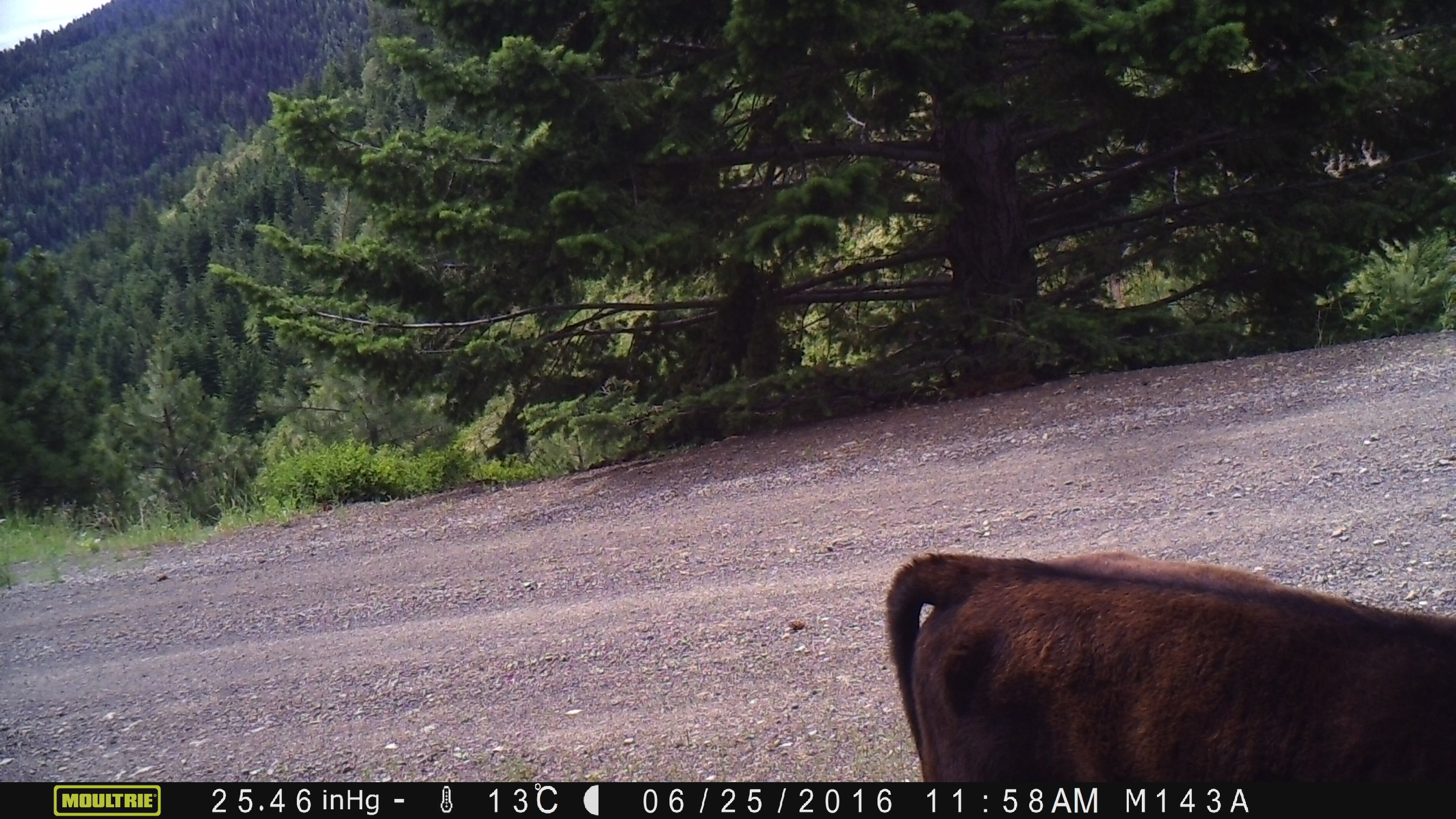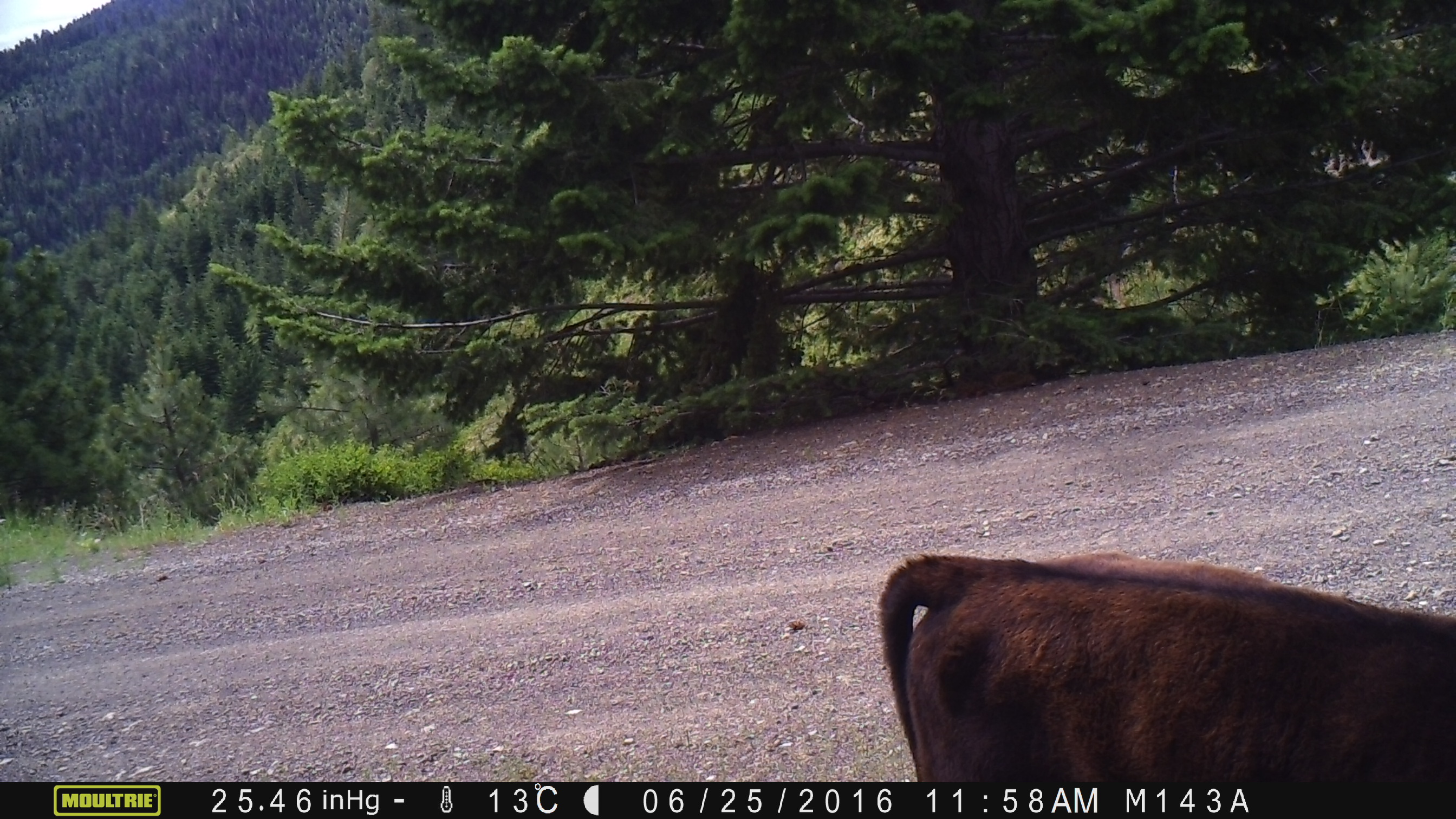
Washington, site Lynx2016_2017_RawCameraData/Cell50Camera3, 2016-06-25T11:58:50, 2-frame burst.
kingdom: Animalia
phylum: Chordata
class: Mammalia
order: Artiodactyla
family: Bovidae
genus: Bos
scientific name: Bos taurus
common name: domestic cattle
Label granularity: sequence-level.